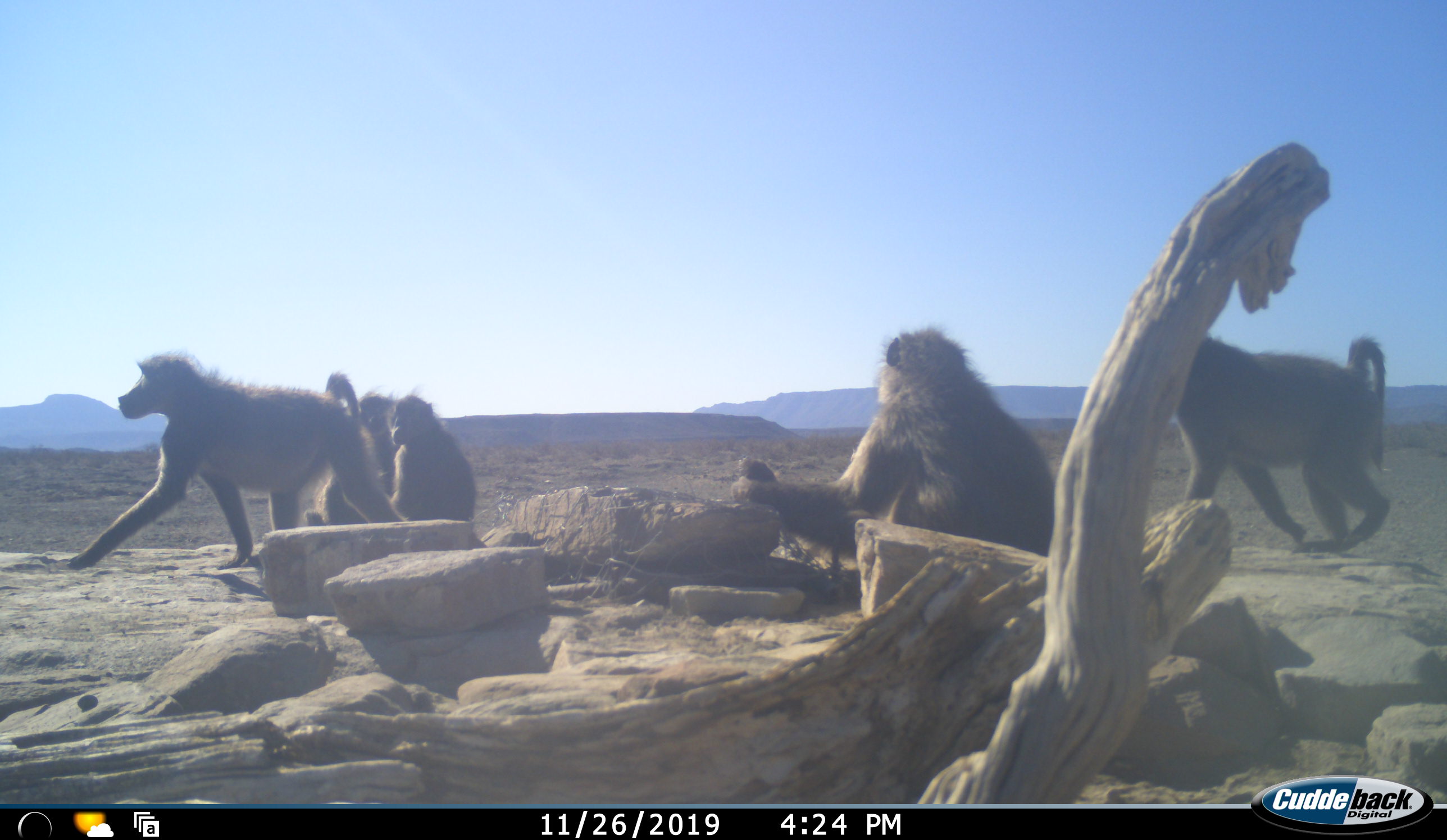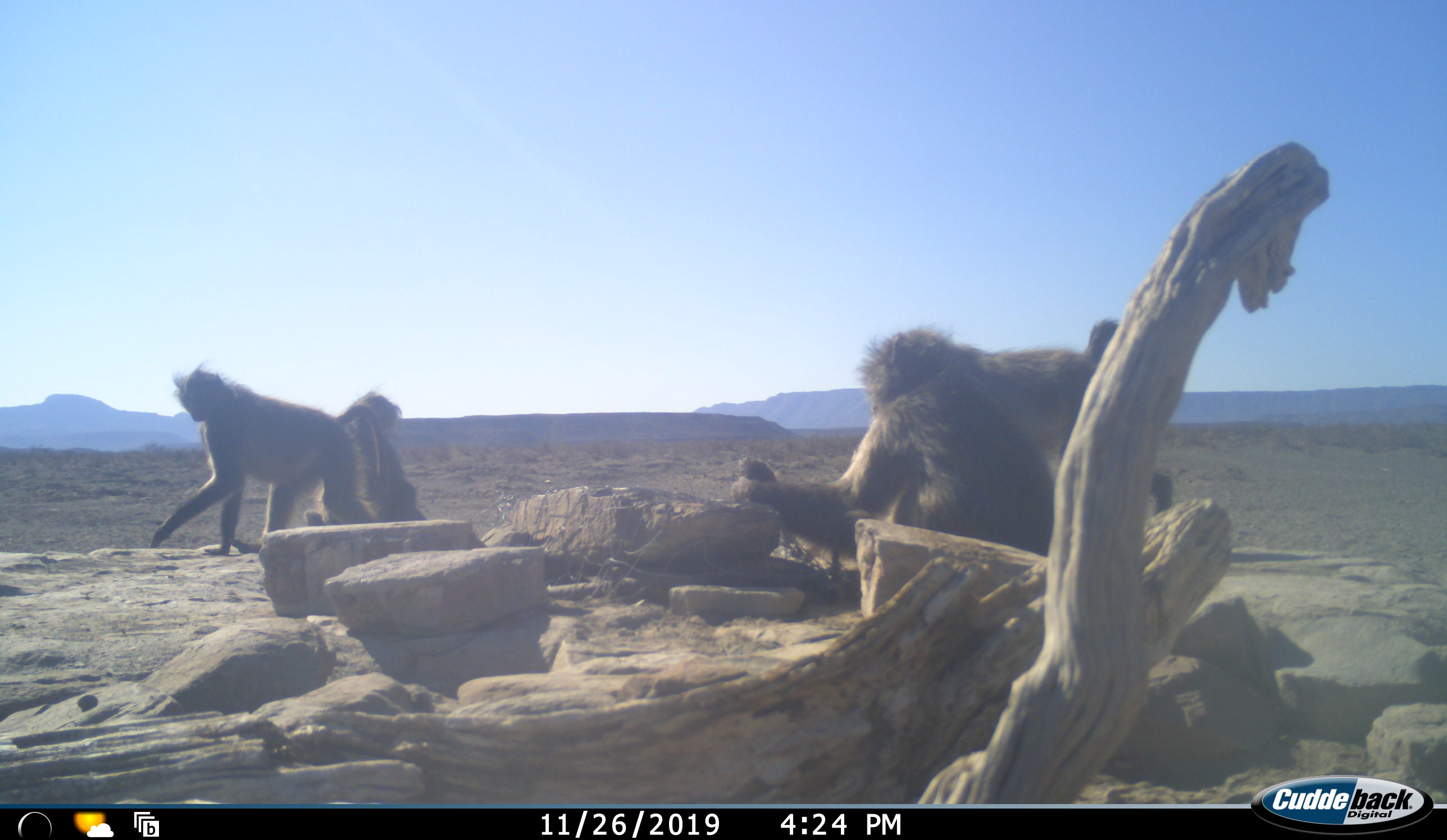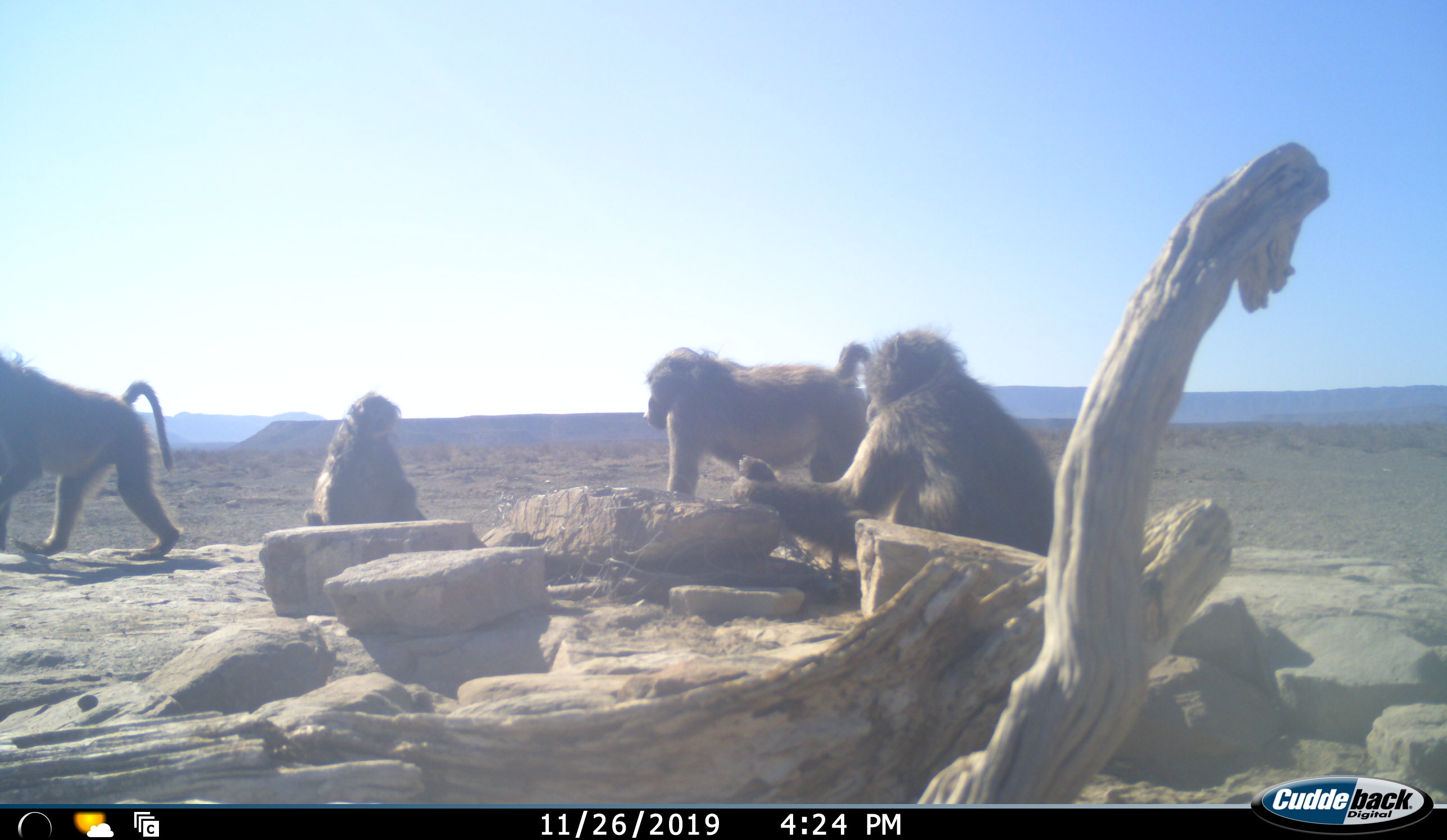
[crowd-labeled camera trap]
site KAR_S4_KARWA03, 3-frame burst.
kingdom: Animalia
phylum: Chordata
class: Mammalia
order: Primates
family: Cercopithecidae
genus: Papio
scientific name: Papio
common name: baboon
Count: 5.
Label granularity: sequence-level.